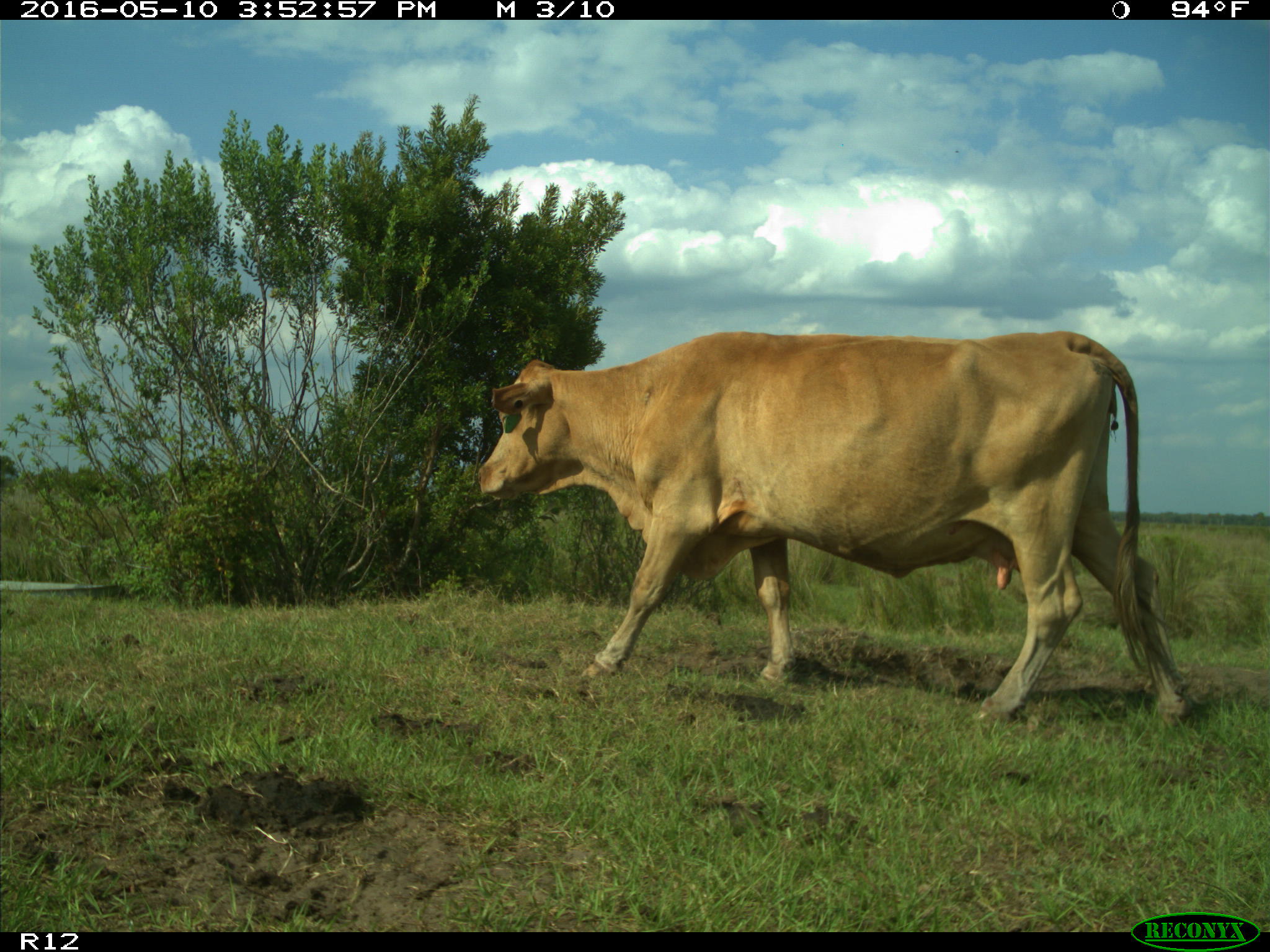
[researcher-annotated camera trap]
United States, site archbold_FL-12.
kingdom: Animalia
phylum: Chordata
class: Mammalia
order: Artiodactyla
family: Bovidae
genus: Bos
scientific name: Bos taurus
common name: domestic cow